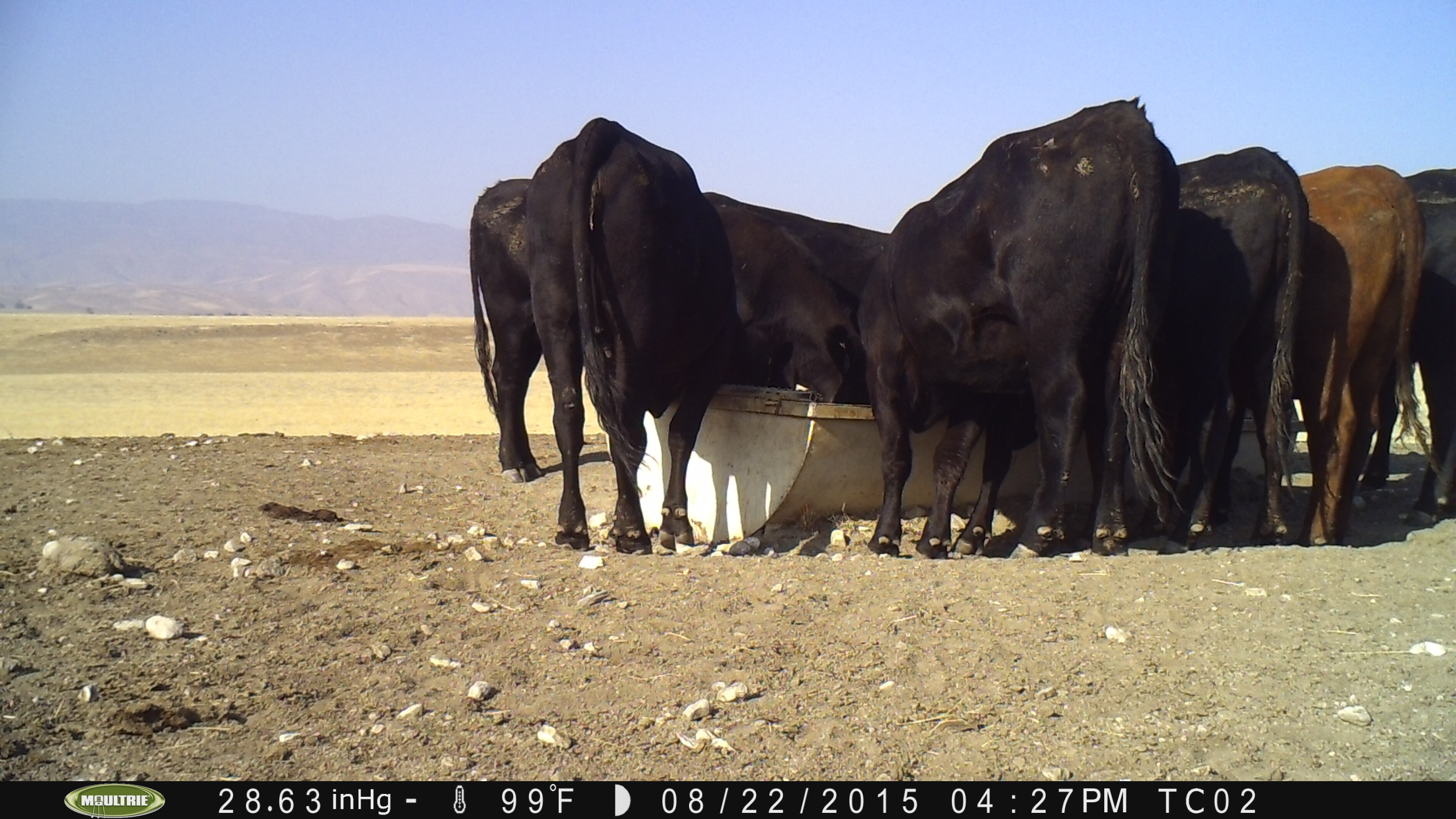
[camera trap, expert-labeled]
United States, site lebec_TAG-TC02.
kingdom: Animalia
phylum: Chordata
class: Mammalia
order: Artiodactyla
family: Bovidae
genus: Bos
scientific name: Bos taurus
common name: domestic cow